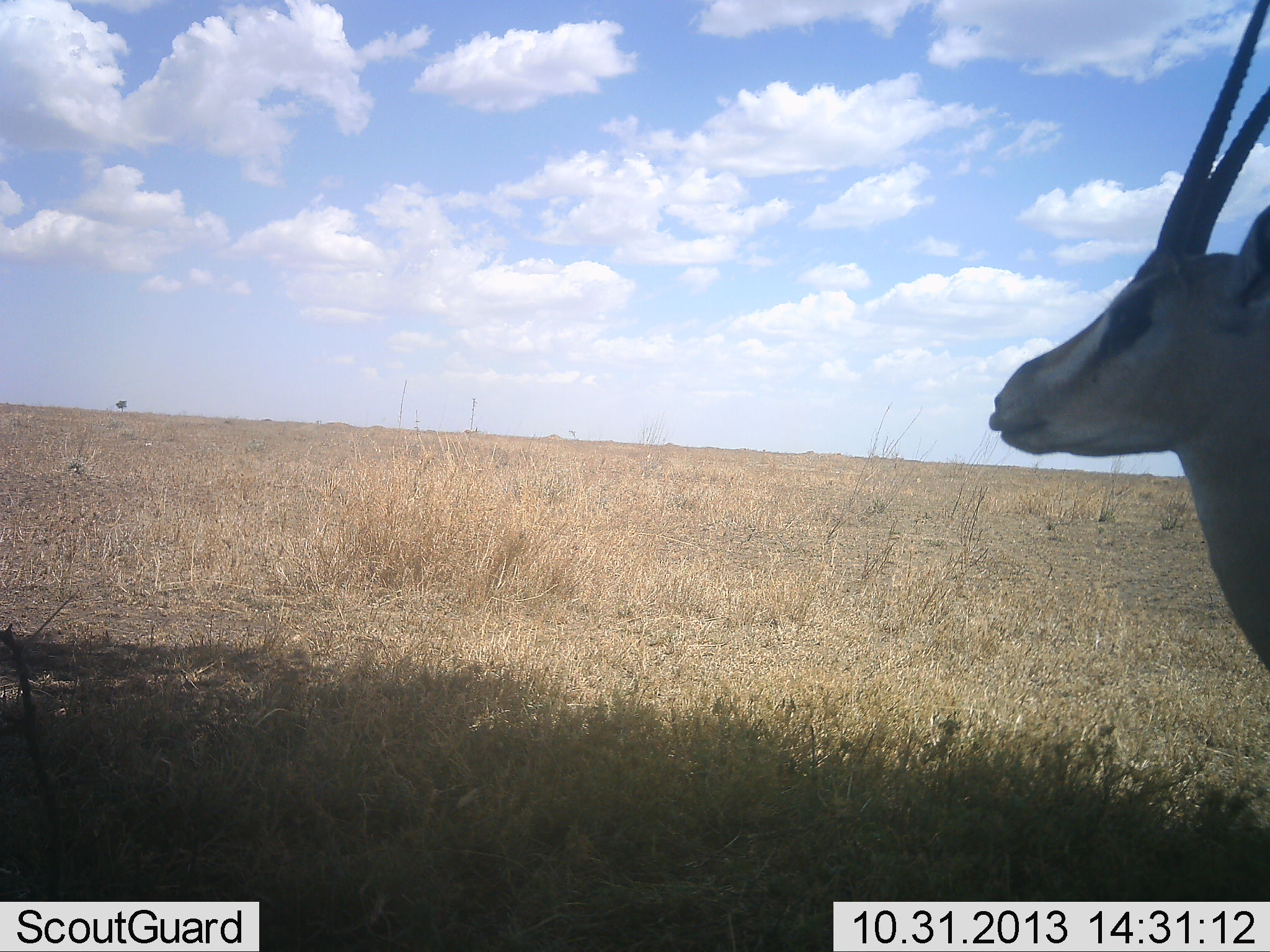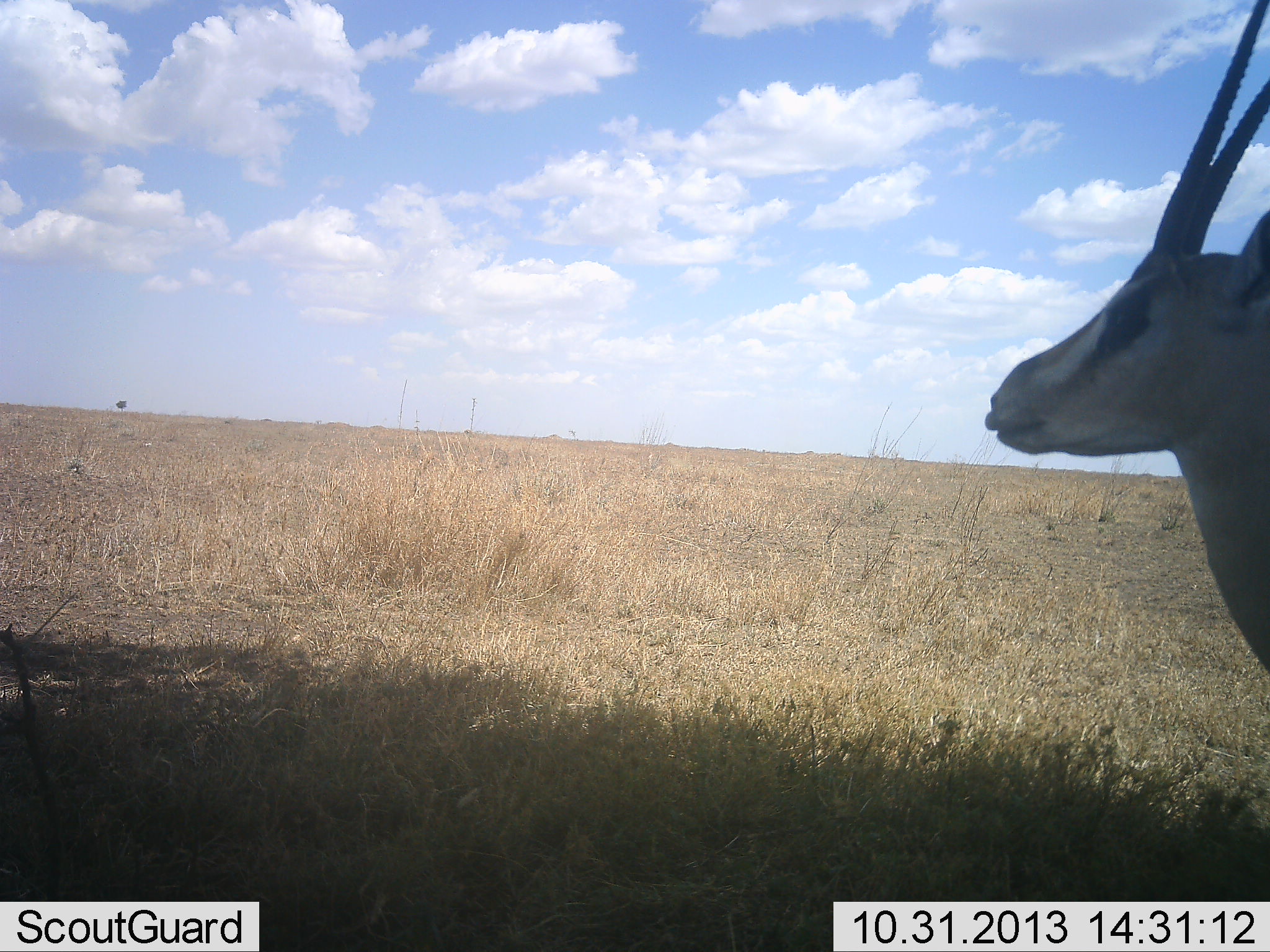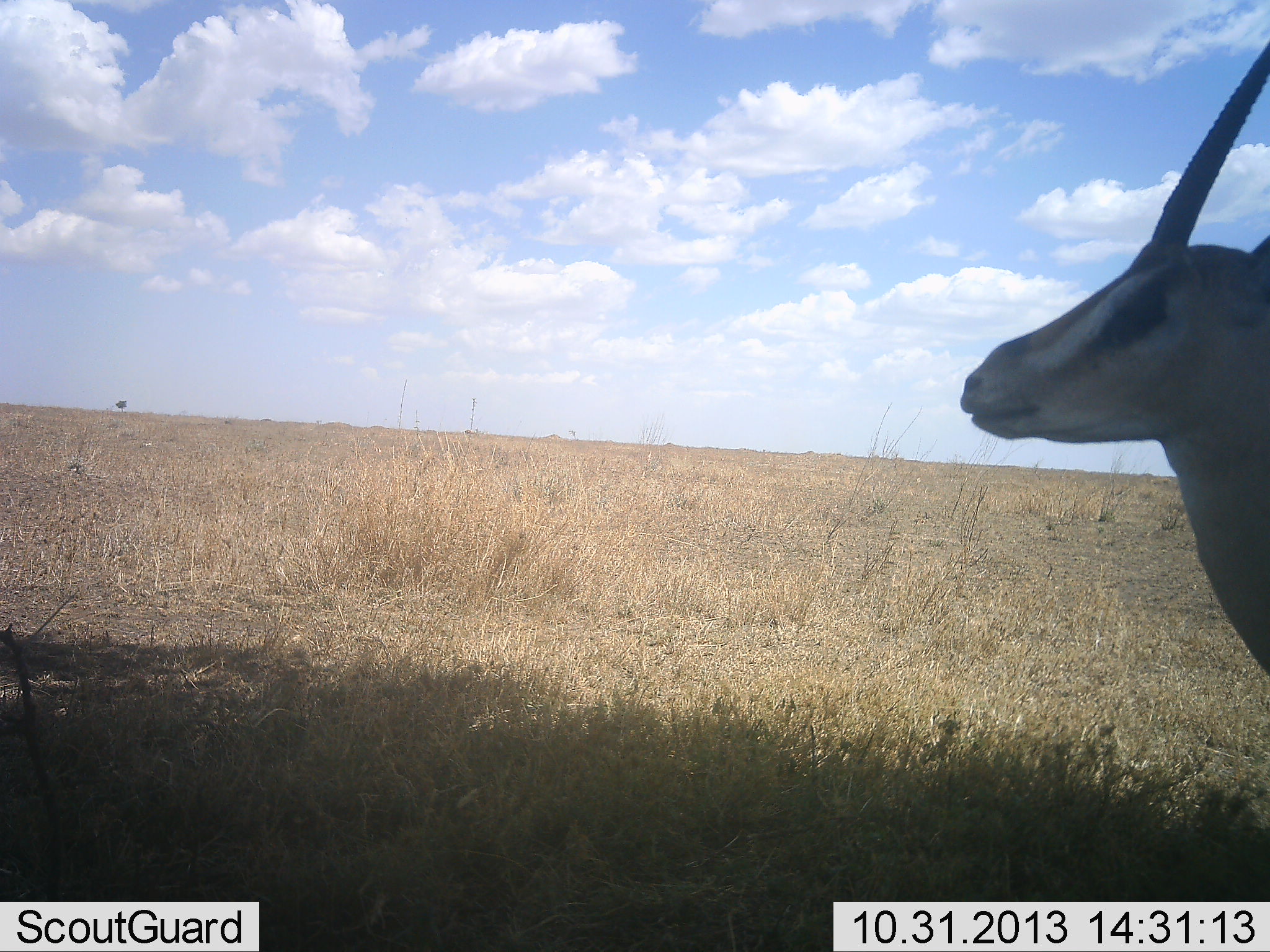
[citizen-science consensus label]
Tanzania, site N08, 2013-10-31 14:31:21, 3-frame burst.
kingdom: Animalia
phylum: Chordata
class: Mammalia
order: Artiodactyla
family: Bovidae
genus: Nanger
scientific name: Nanger granti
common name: grant's gazelle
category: gazellegrants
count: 1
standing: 90%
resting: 0%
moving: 10%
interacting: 0%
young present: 0%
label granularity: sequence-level